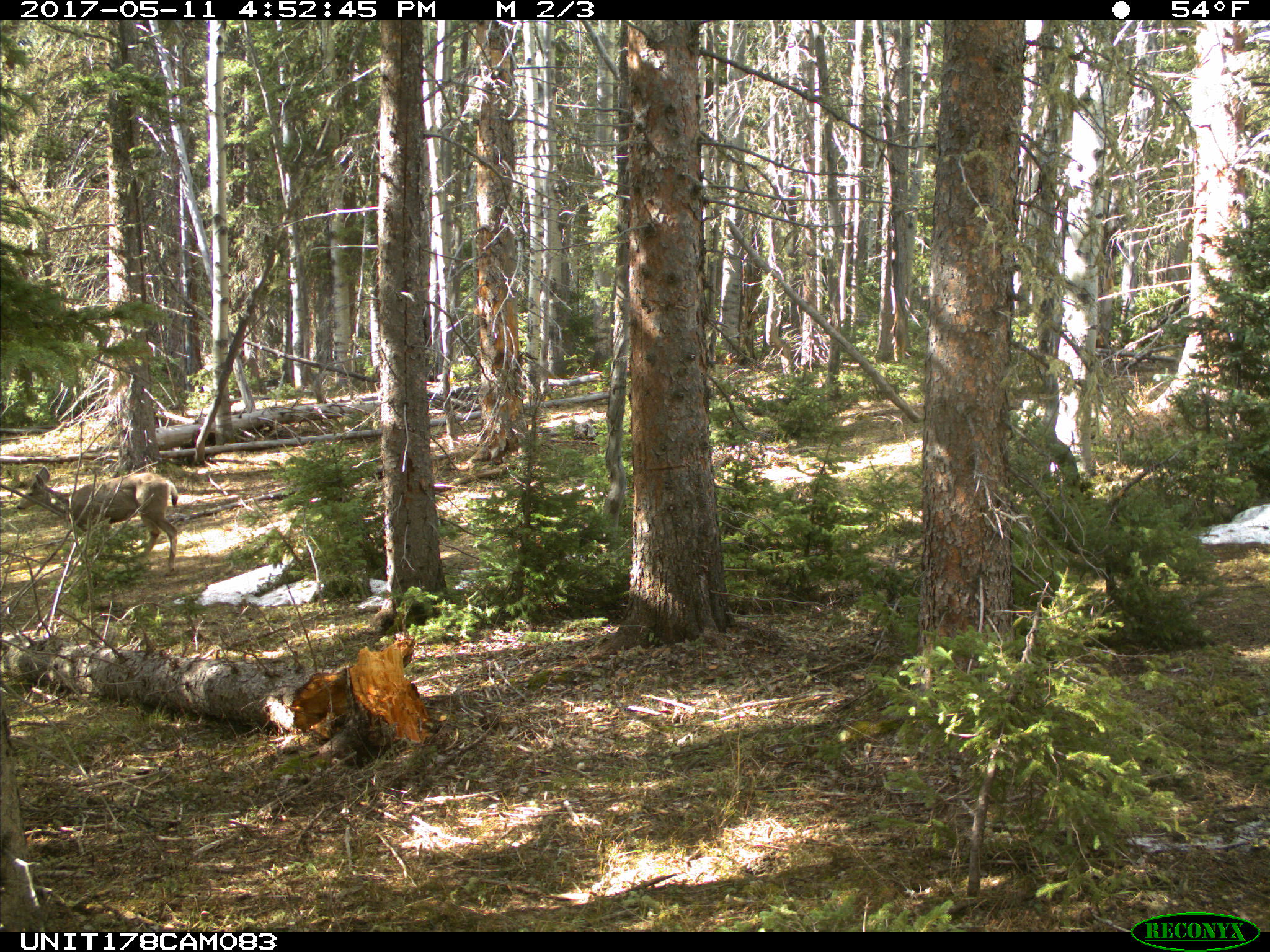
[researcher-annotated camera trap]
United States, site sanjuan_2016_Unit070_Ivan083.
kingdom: Animalia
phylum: Chordata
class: Mammalia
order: Artiodactyla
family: Cervidae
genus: Odocoileus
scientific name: Odocoileus hemionus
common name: mule deer